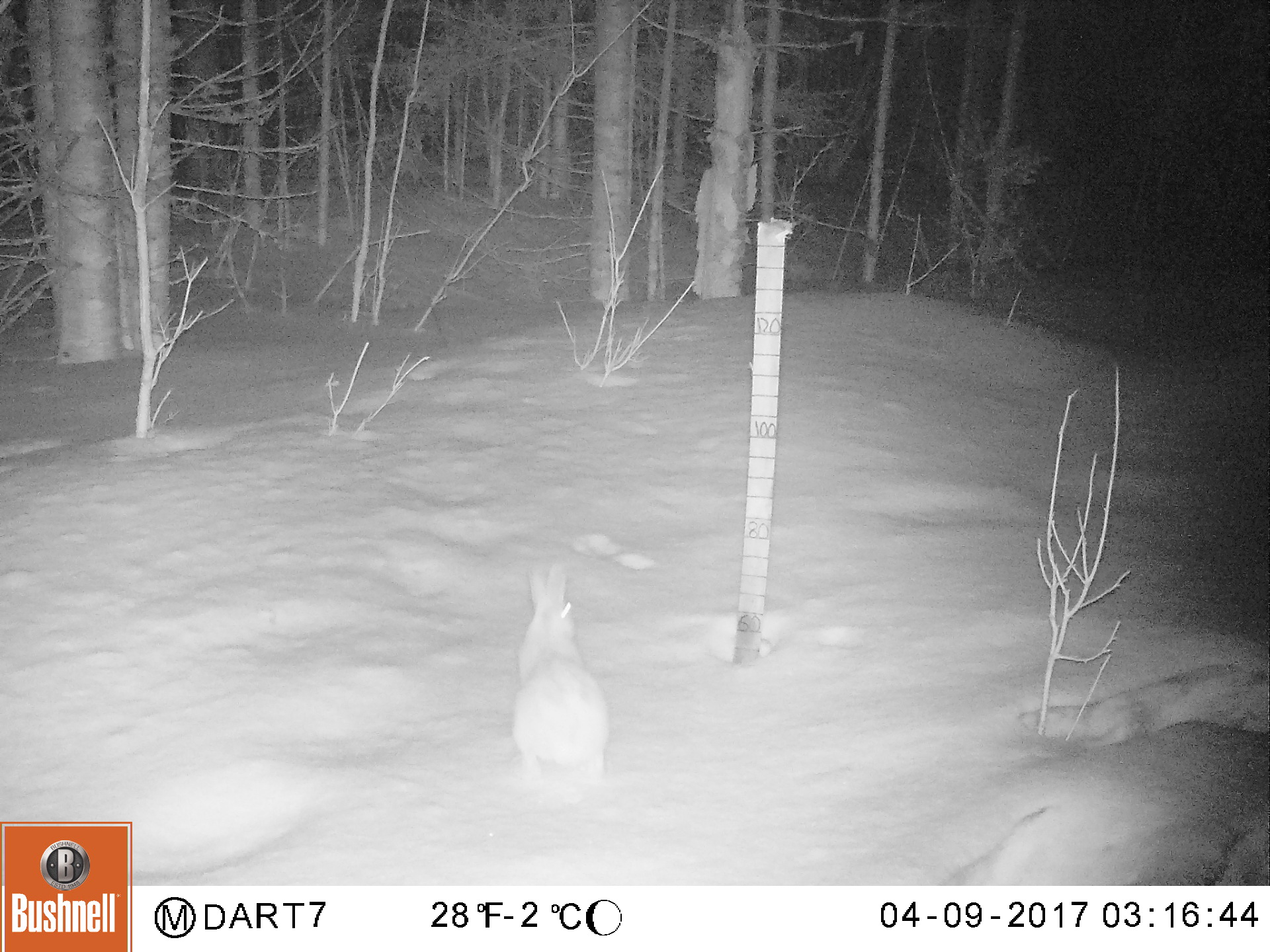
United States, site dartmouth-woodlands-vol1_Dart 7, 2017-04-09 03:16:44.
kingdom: Animalia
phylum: Chordata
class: Mammalia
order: Lagomorpha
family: Leporidae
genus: Lepus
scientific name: Lepus americanus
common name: snowshoe hare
Snowshoe hare (Lepus americanus).